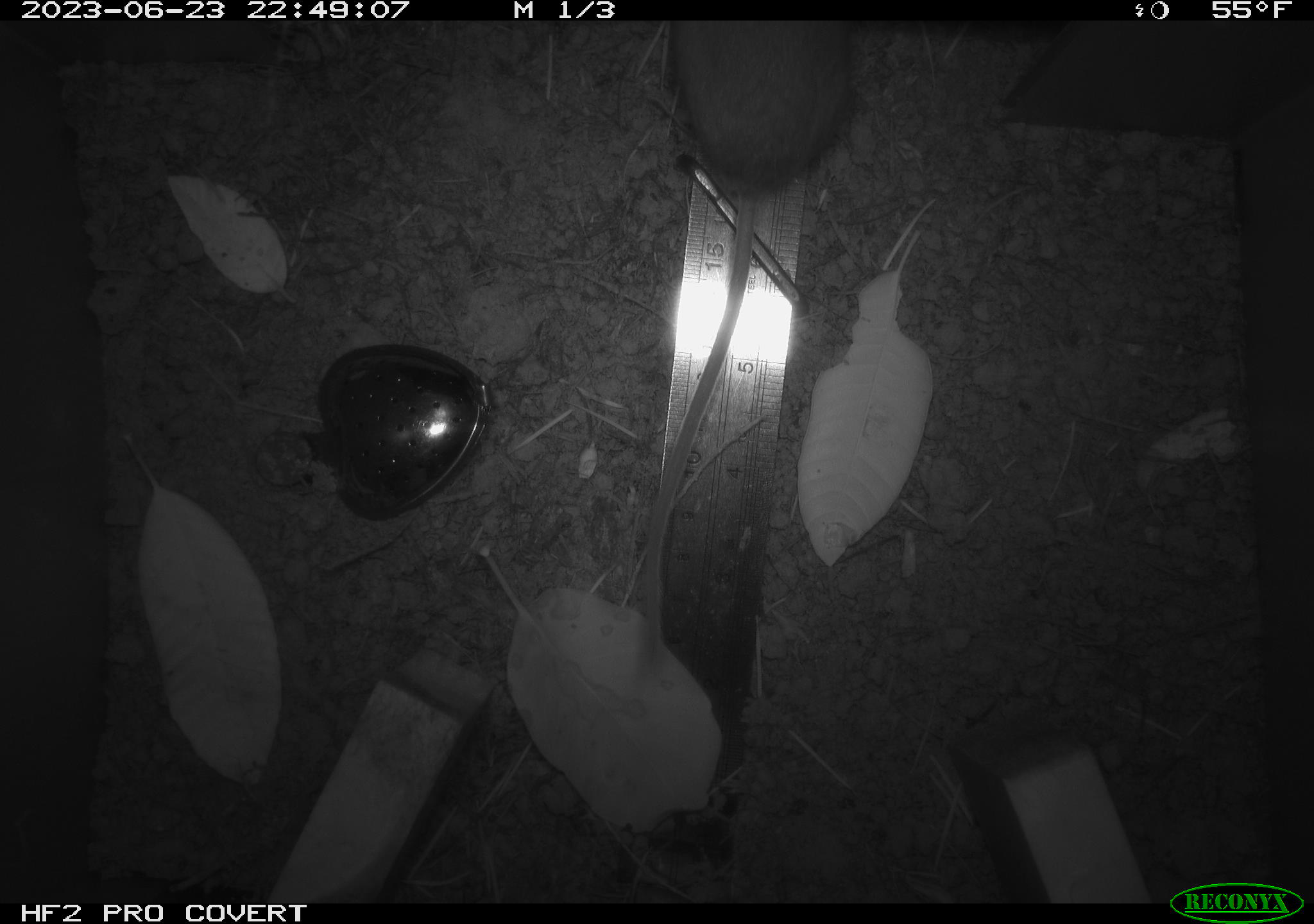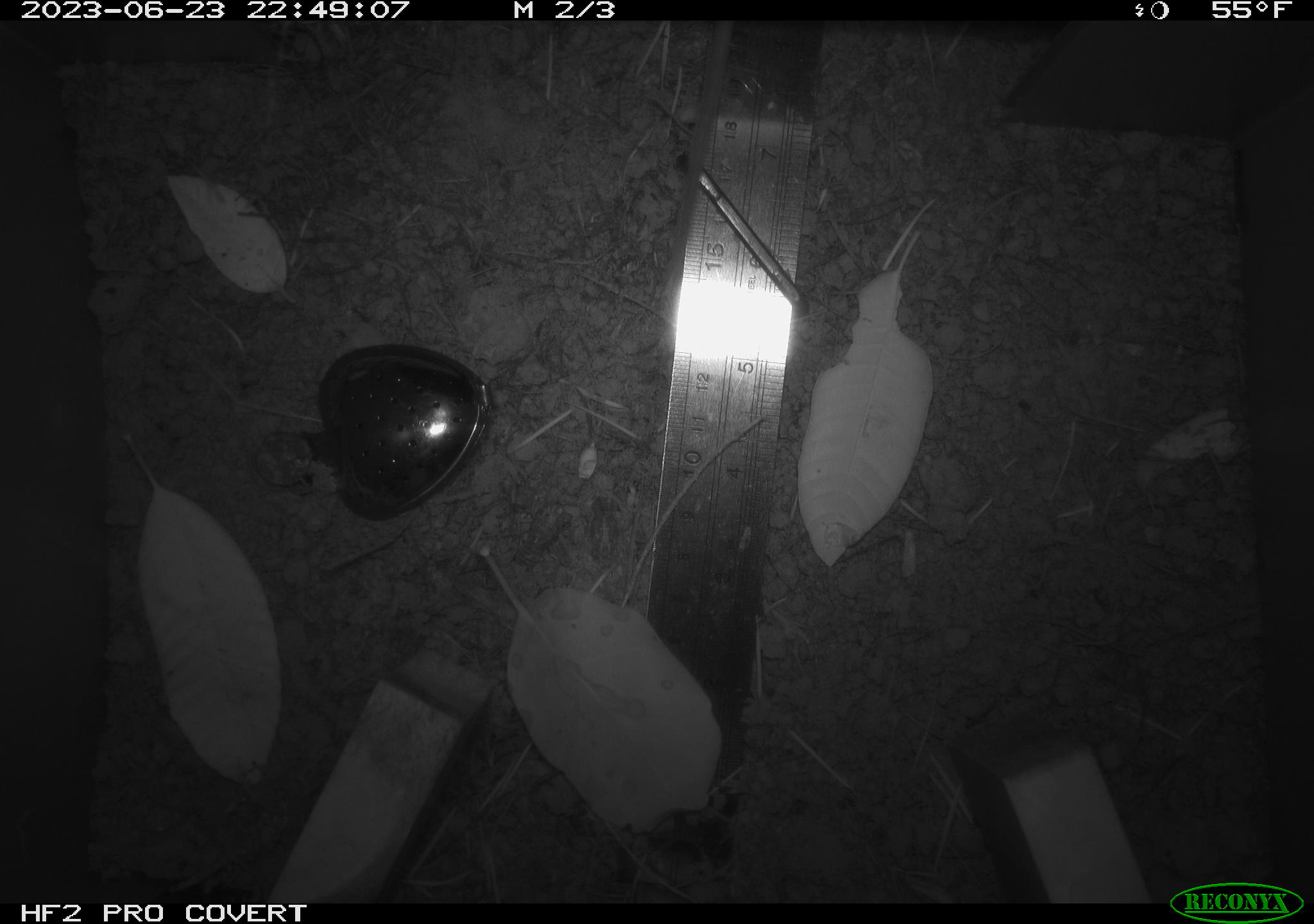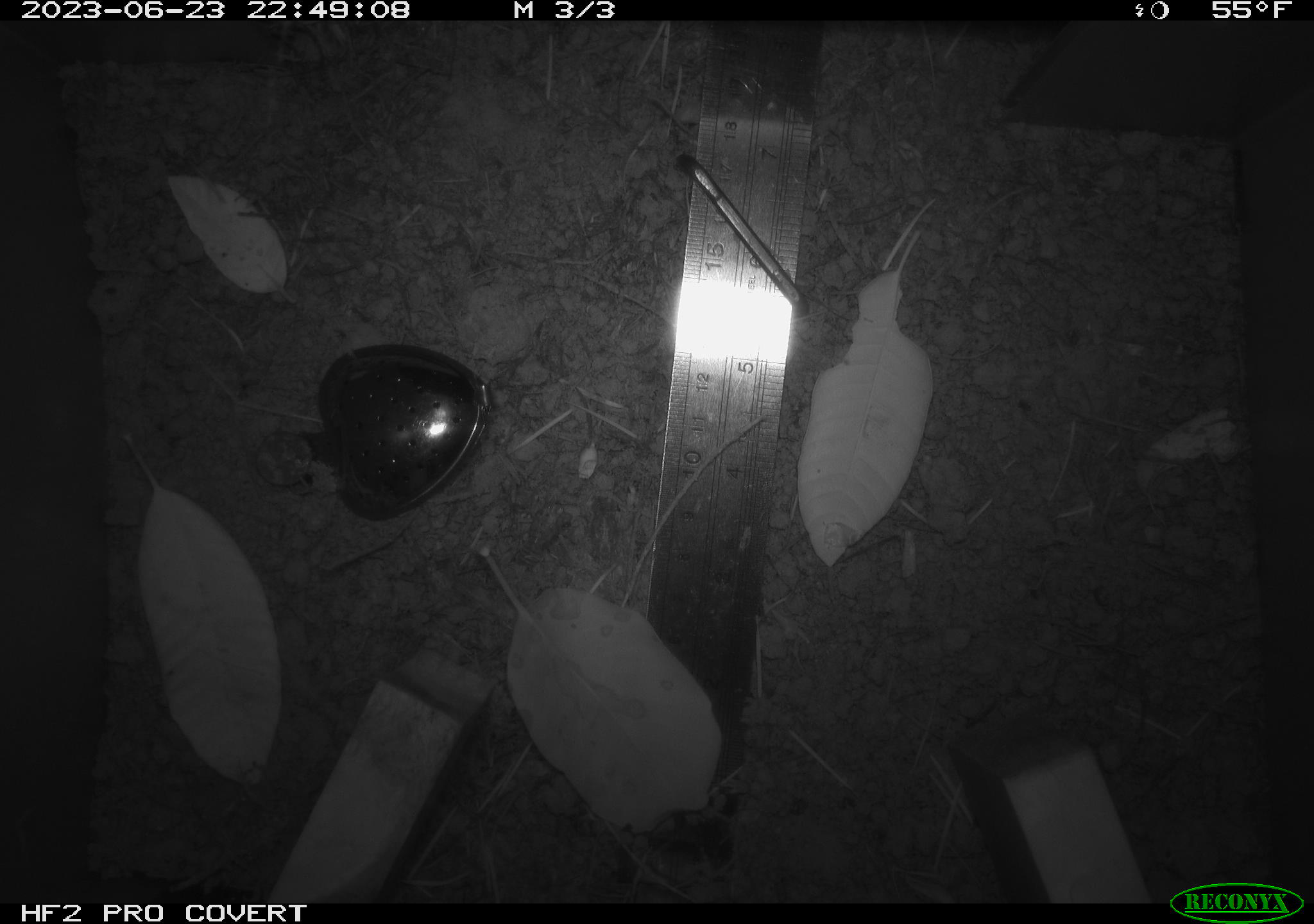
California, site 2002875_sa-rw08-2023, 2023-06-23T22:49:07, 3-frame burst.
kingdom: Animalia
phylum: Chordata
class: Mammalia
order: Rodentia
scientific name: Rodentia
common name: mouse species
Mouse species (Rodentia).